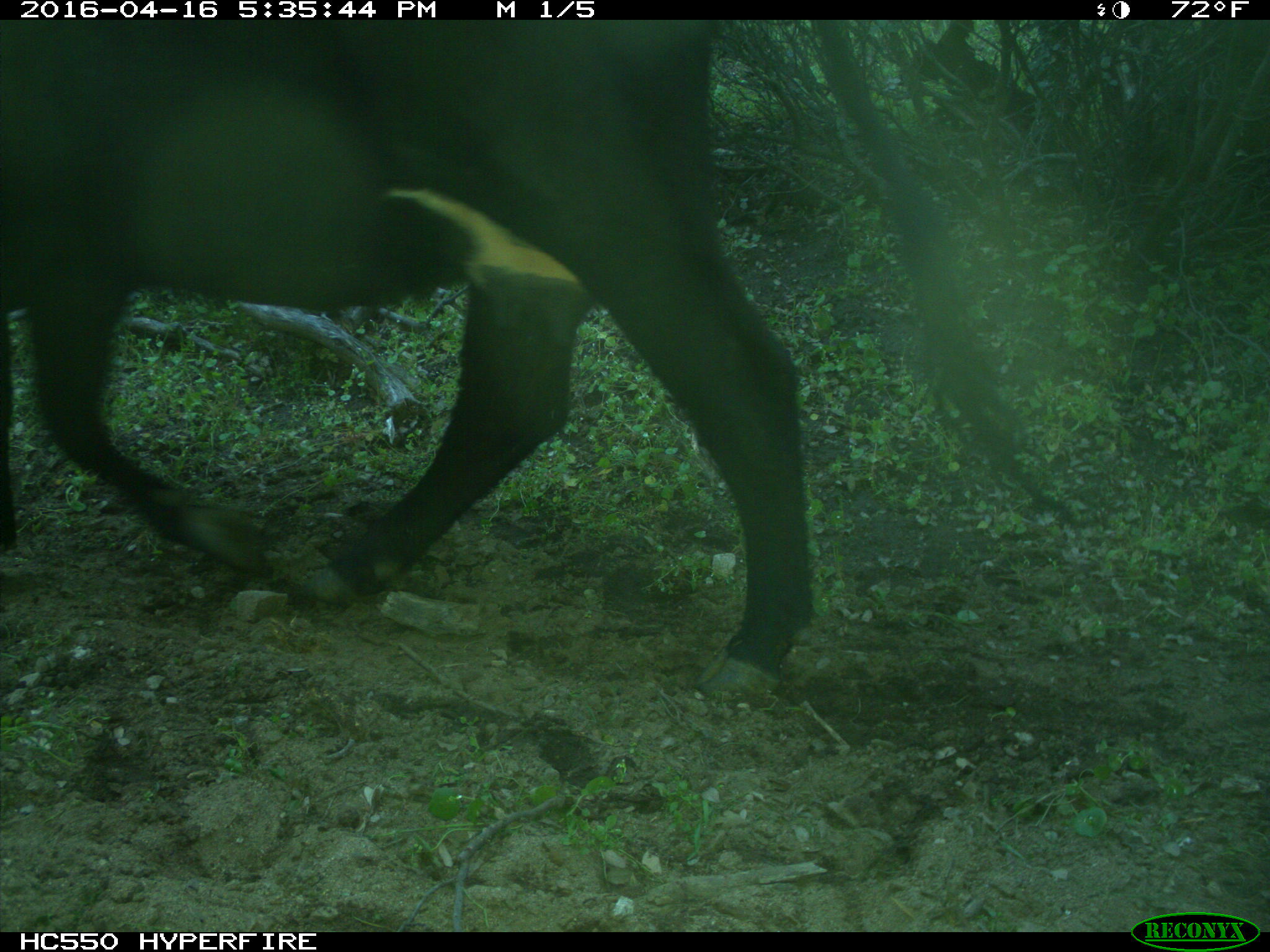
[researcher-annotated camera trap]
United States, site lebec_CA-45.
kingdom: Animalia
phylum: Chordata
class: Mammalia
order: Artiodactyla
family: Bovidae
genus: Bos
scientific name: Bos taurus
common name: domestic cow